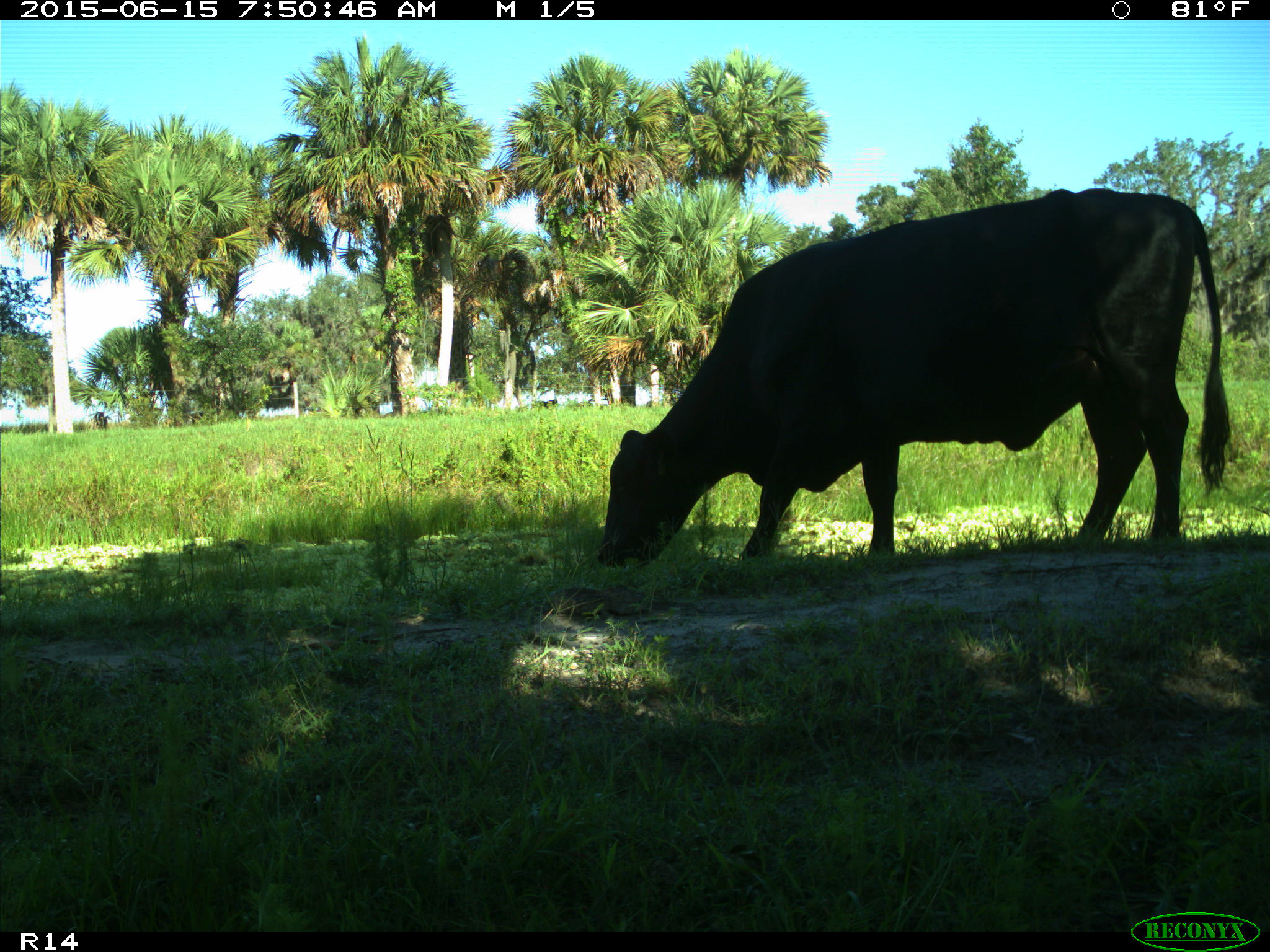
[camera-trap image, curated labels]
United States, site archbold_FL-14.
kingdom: Animalia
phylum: Chordata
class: Mammalia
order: Artiodactyla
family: Bovidae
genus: Bos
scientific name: Bos taurus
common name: domestic cow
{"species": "Bos taurus (domestic cow)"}